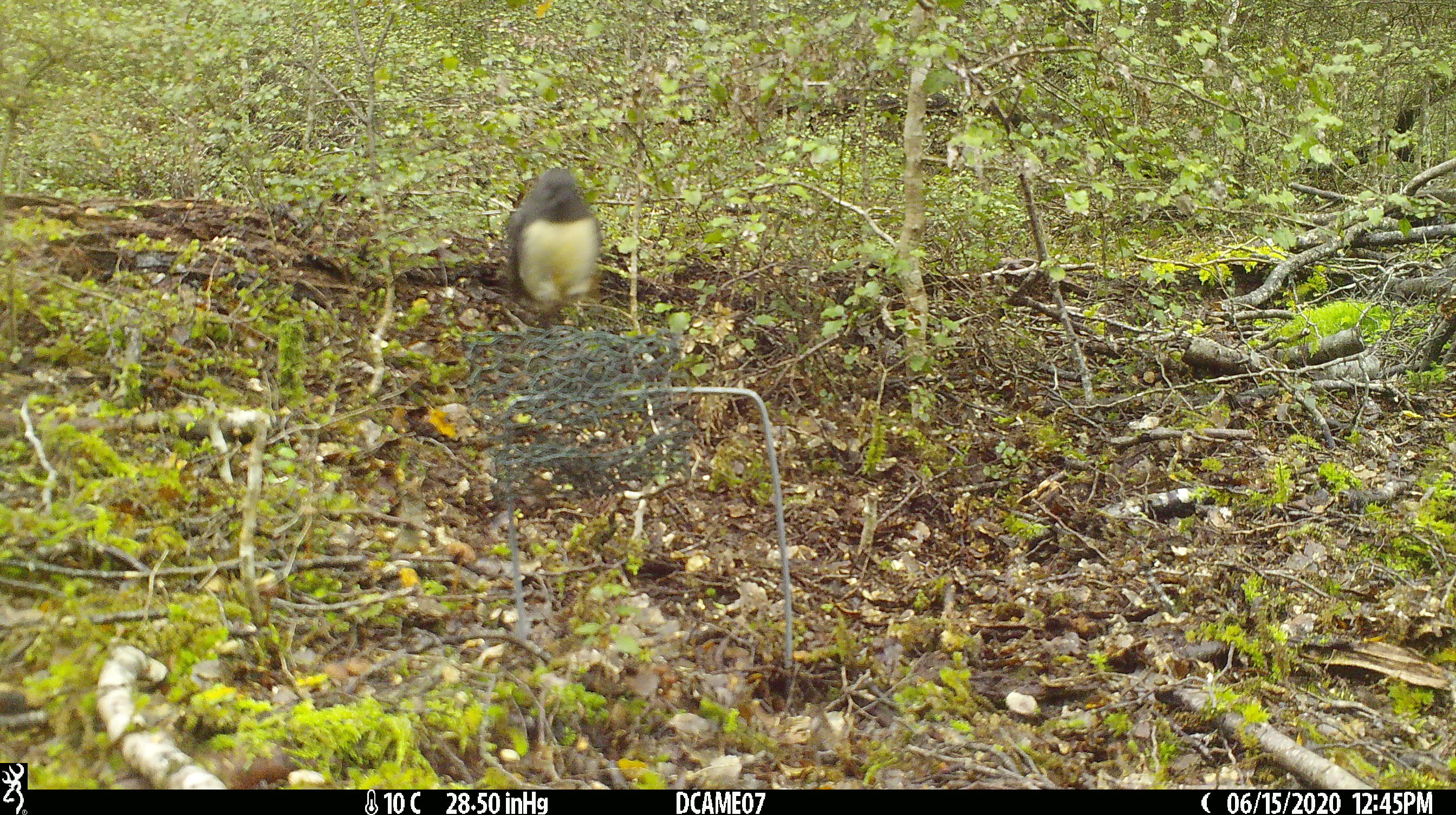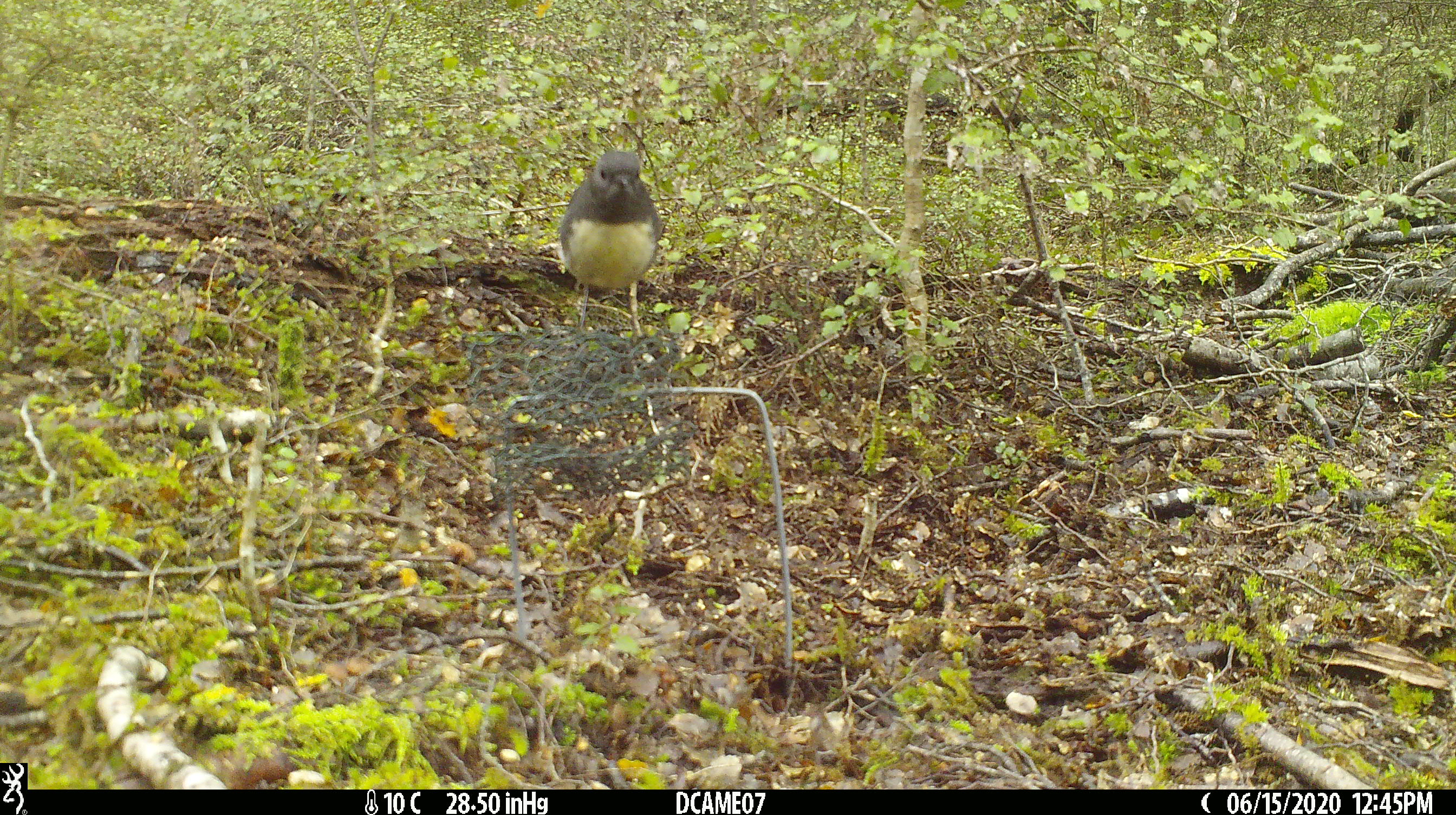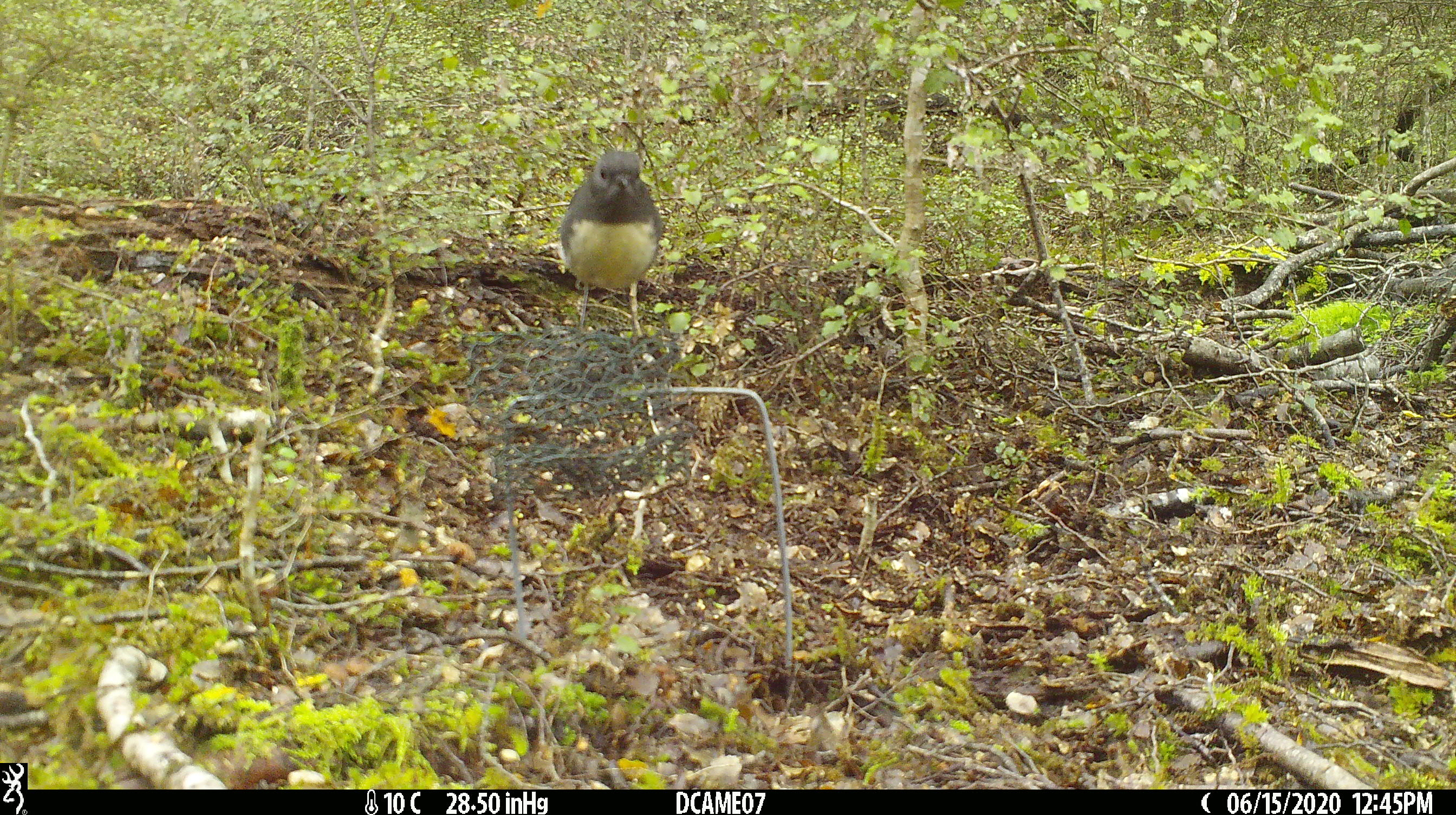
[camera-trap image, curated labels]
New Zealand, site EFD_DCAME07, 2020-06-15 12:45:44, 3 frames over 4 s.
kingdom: Animalia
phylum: Chordata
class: Aves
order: Passeriformes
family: Petroicidae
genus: Petroica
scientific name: Petroica australis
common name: new zealand robin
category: robin